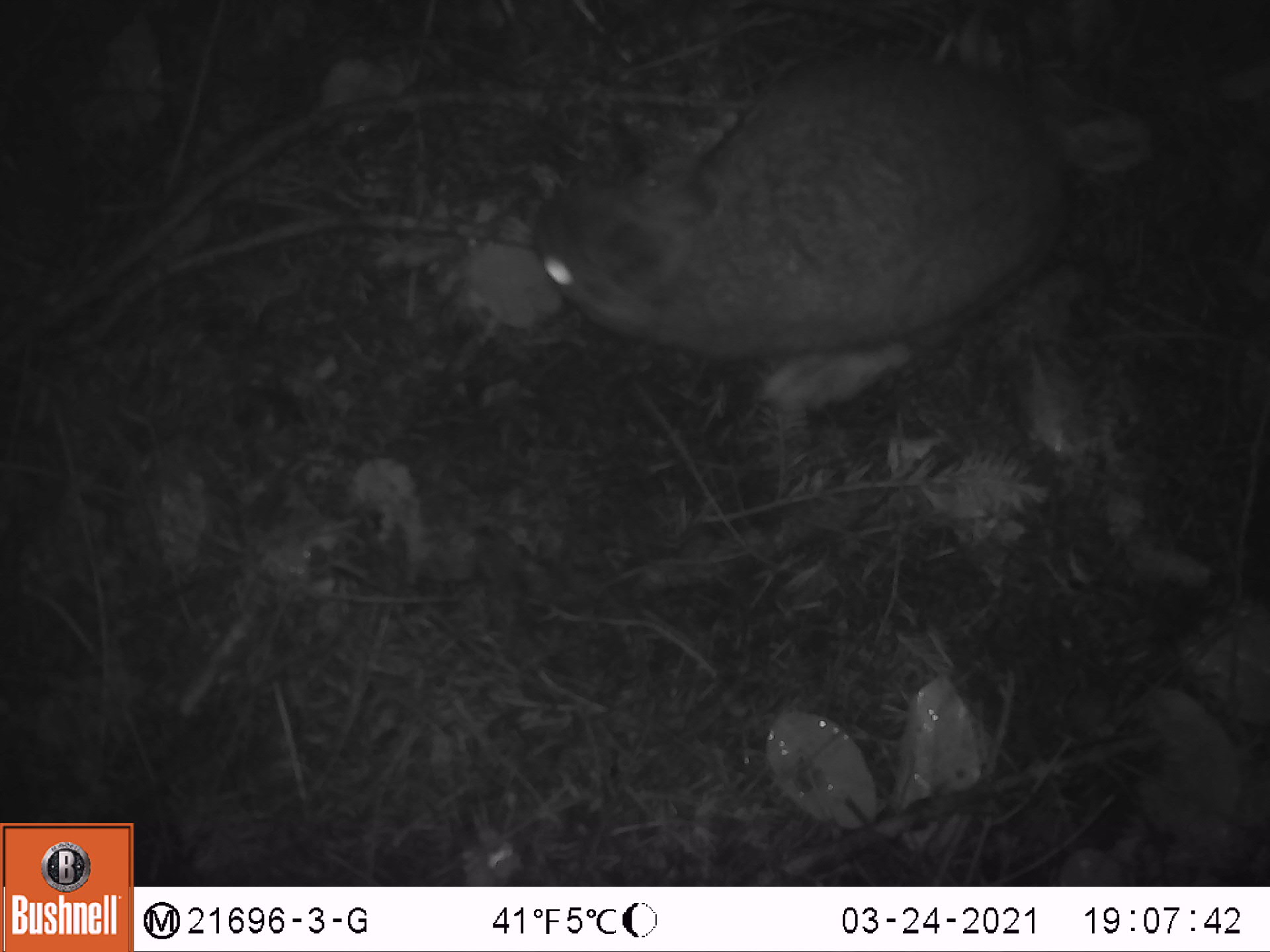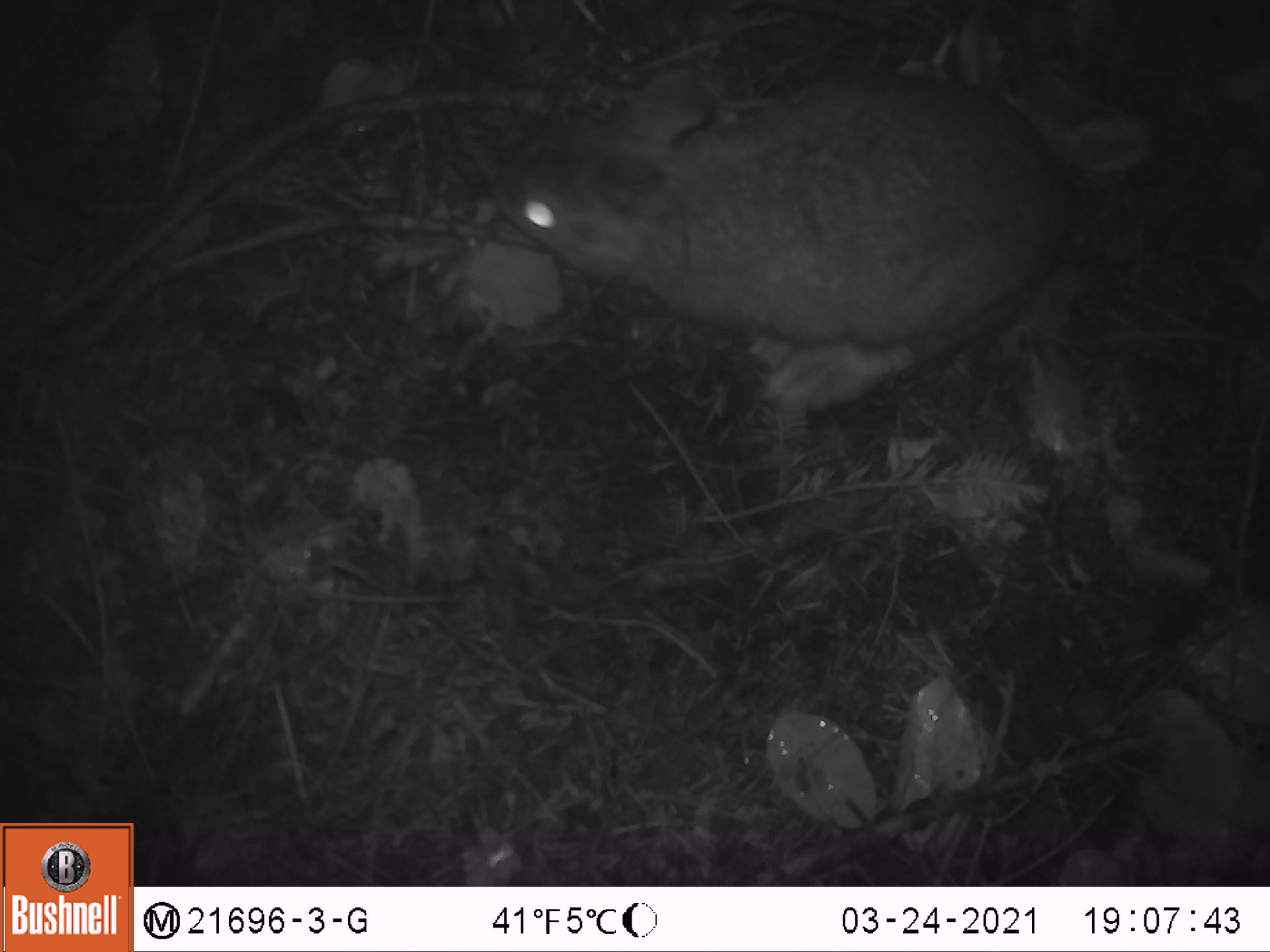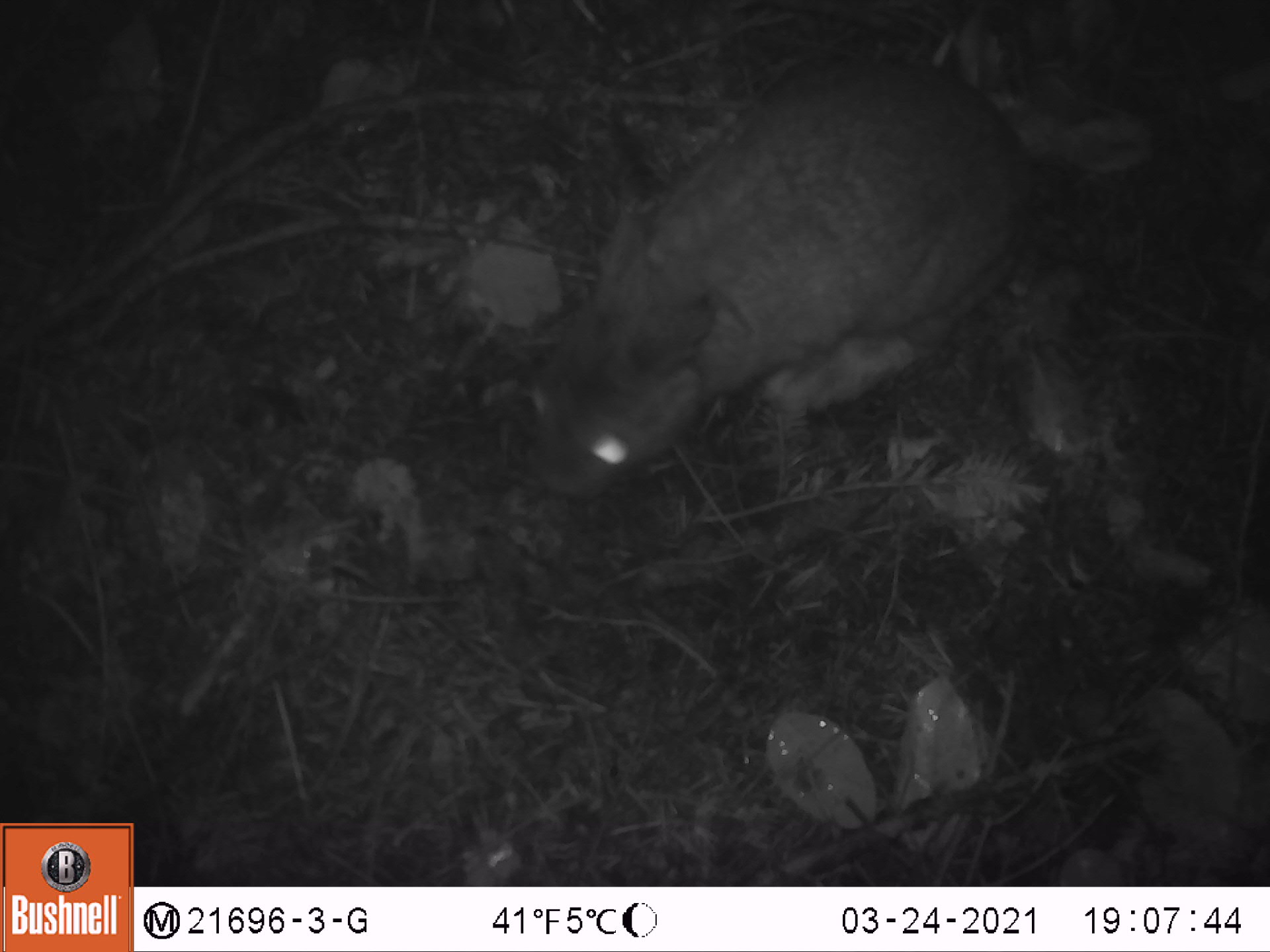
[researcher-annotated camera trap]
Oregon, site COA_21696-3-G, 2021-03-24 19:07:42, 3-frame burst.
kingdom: Animalia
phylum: Chordata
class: Mammalia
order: Lagomorpha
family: Leporidae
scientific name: Leporidae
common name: hares and rabbits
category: leporidae family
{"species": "leporidae family (hares and rabbits) (Leporidae)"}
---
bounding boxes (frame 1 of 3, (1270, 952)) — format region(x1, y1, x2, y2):
leporidae family: region(498, 6, 1108, 458)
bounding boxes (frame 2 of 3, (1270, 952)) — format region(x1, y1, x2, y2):
leporidae family: region(488, 8, 1108, 443)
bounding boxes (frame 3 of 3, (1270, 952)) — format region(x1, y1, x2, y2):
leporidae family: region(495, 28, 1048, 548)